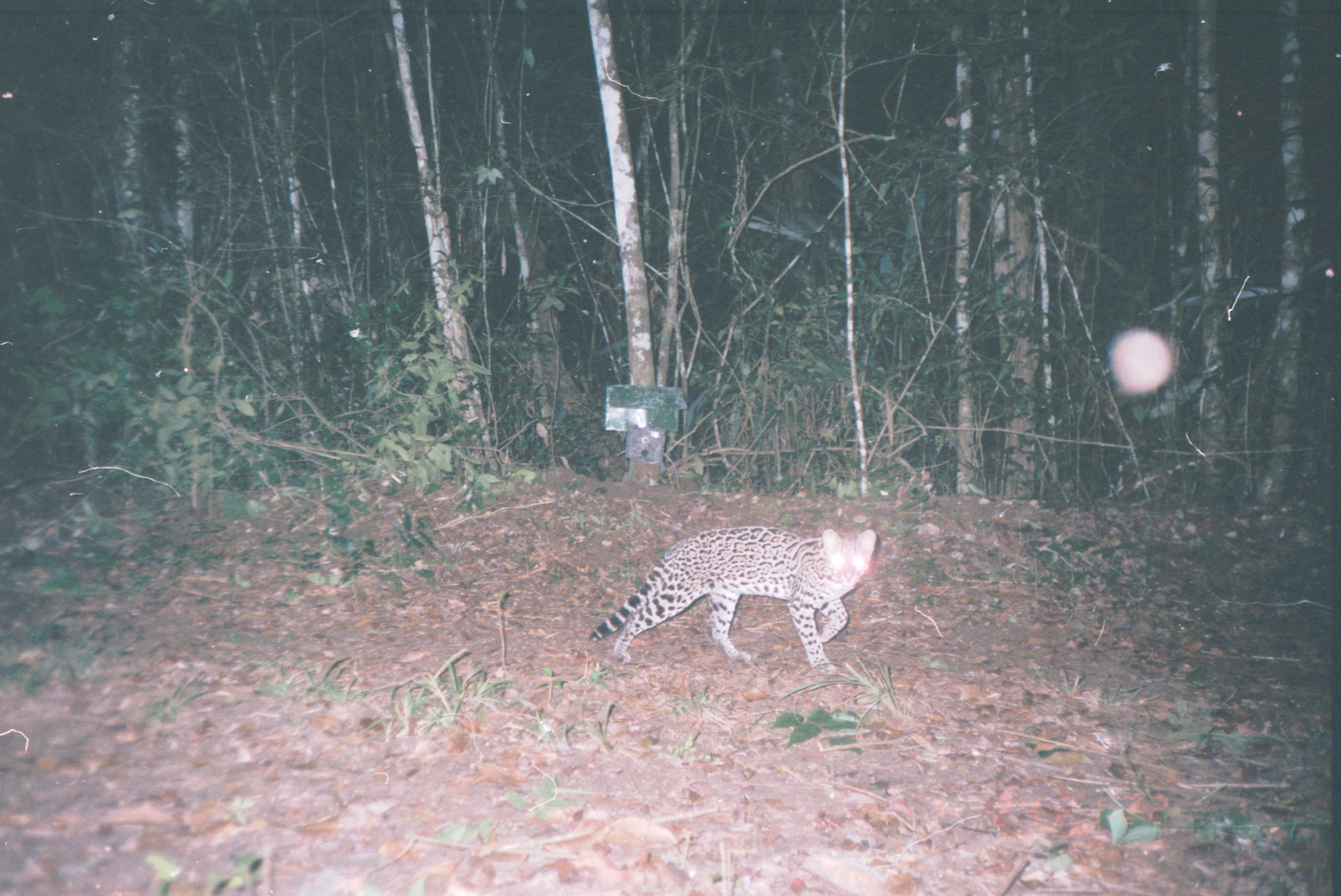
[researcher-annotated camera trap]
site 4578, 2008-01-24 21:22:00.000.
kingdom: Animalia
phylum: Chordata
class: Mammalia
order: Carnivora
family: Felidae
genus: Leopardus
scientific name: Leopardus pardalis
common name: ocelot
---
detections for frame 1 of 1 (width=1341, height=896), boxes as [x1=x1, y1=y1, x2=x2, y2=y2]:
leopardus pardalis: [x1=587, y1=522, x2=877, y2=674]